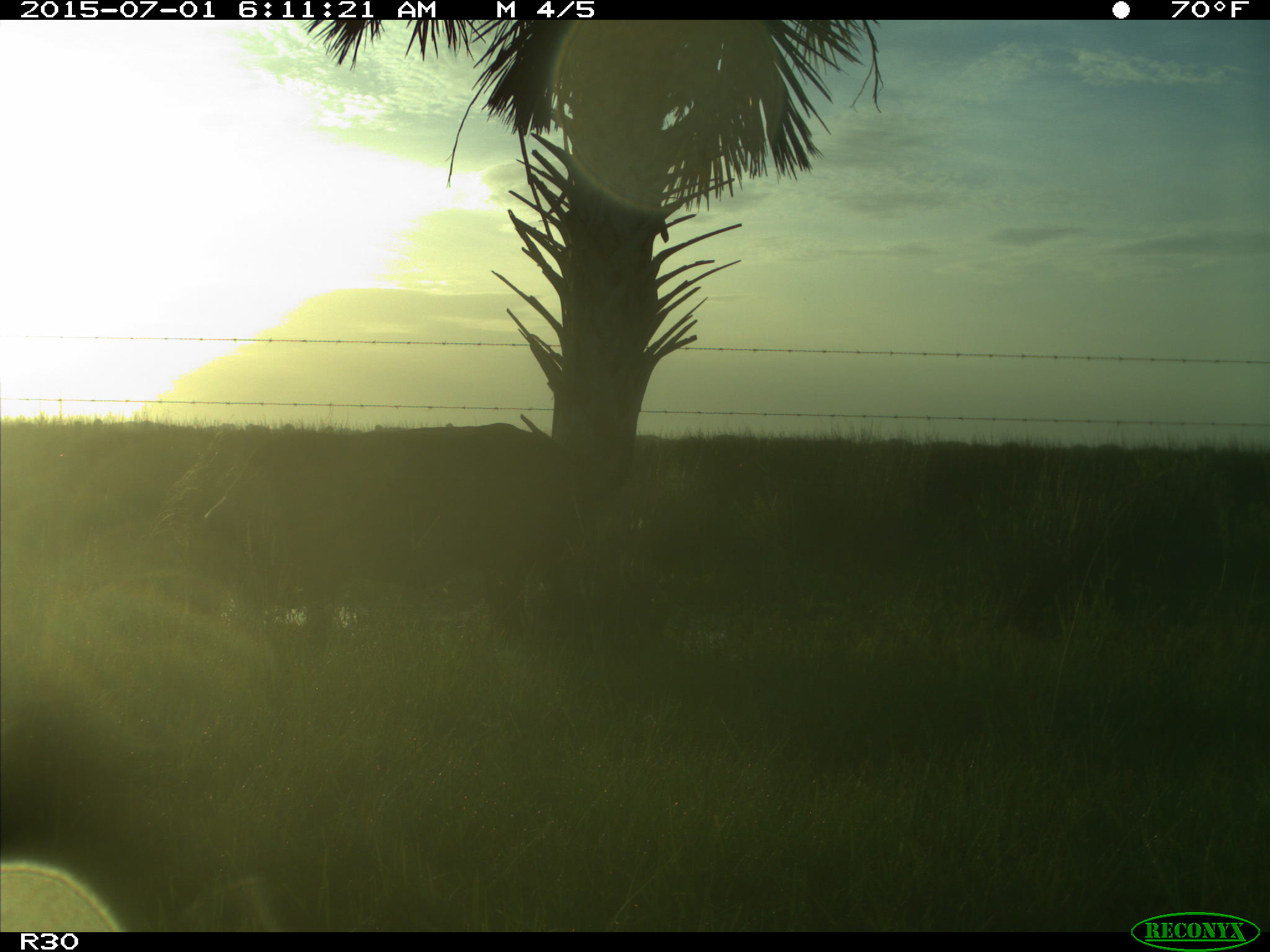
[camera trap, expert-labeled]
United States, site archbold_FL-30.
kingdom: Animalia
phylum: Chordata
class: Mammalia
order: Artiodactyla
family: Bovidae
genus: Bos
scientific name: Bos taurus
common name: domestic cow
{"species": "Bos taurus (domestic cow)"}